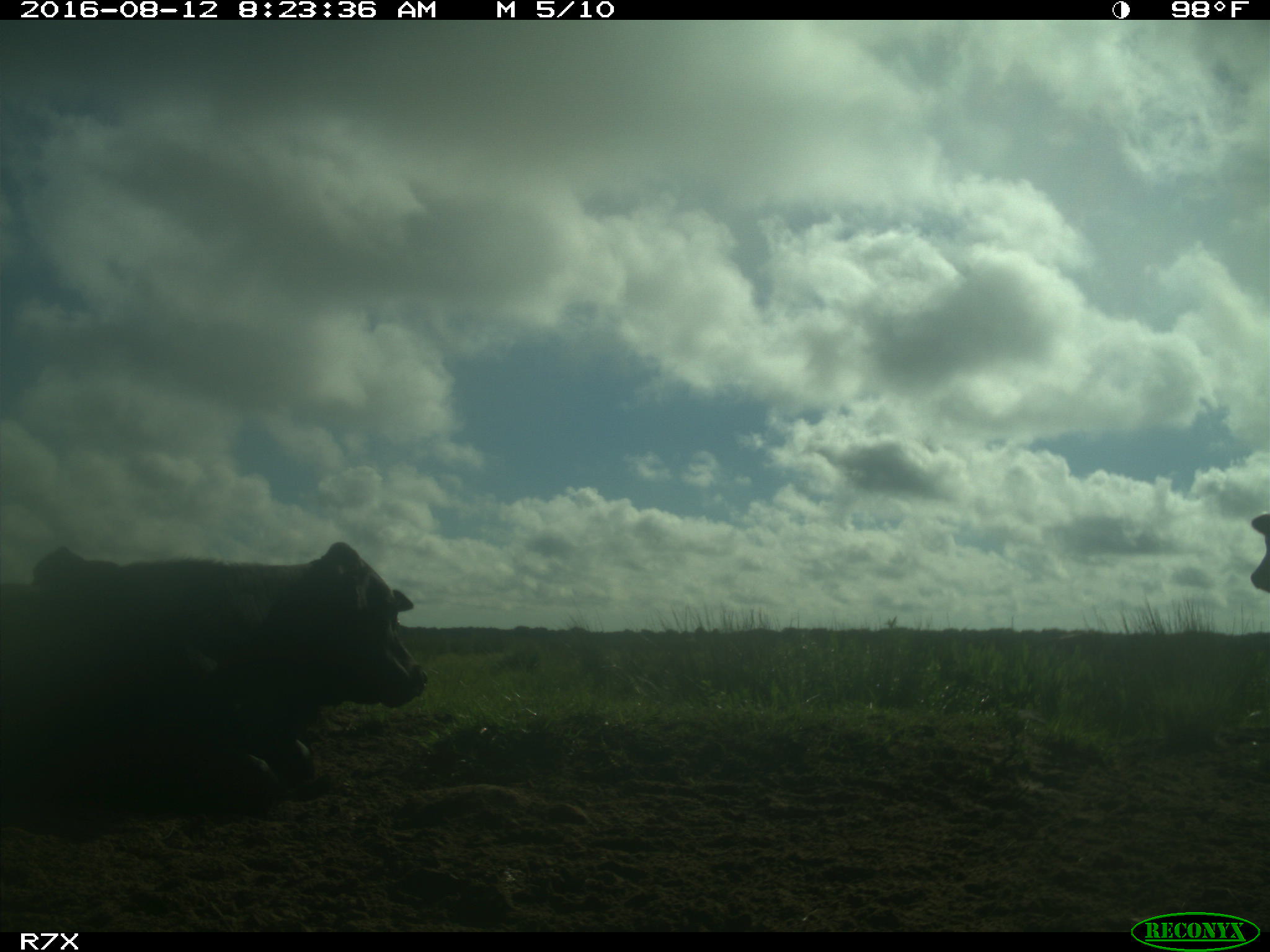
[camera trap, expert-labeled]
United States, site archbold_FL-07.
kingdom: Animalia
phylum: Chordata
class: Mammalia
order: Artiodactyla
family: Bovidae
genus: Bos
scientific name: Bos taurus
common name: domestic cow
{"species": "Bos taurus (domestic cow)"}